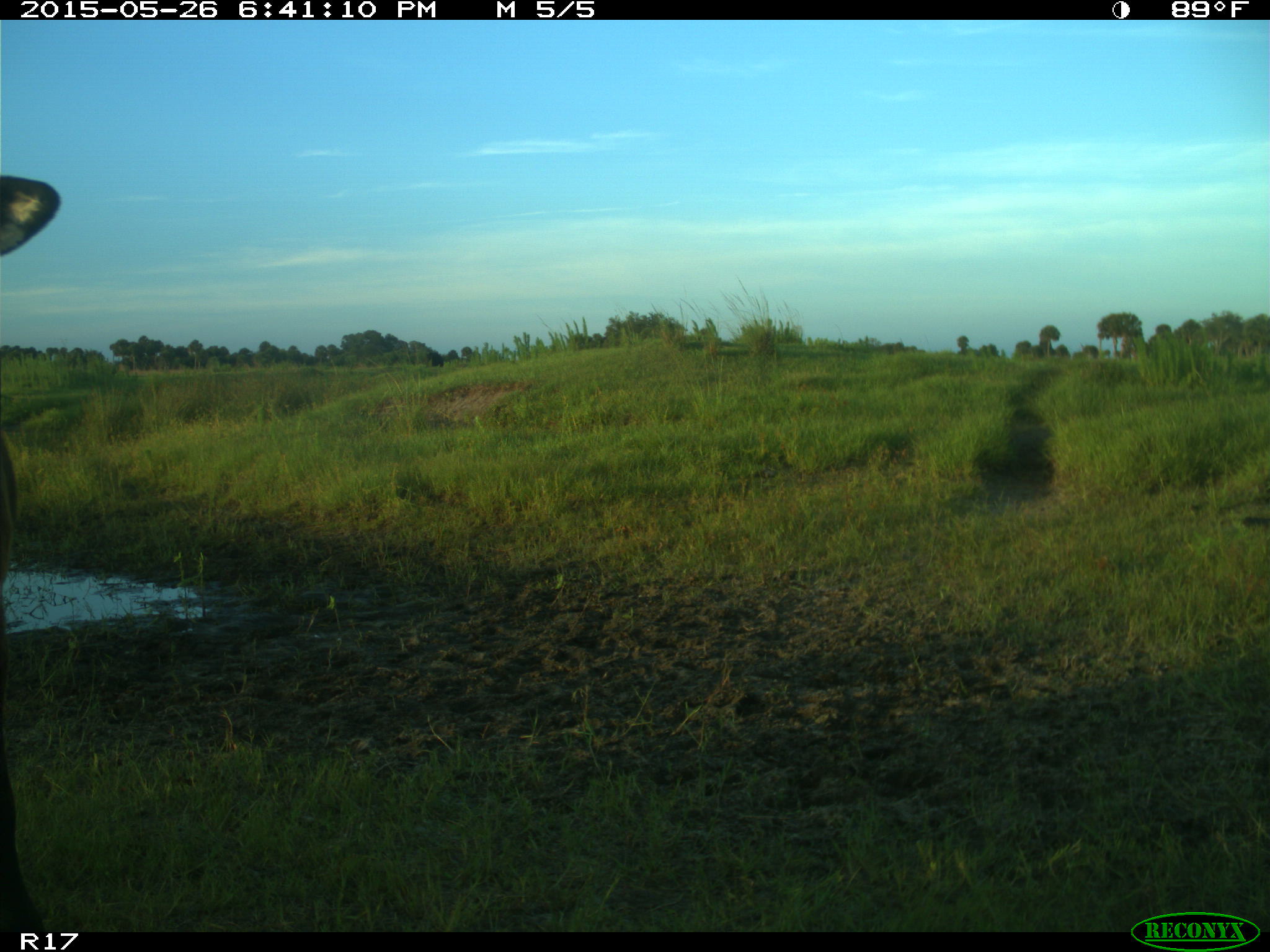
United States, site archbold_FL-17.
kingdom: Animalia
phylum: Chordata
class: Mammalia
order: Artiodactyla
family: Bovidae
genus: Bos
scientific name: Bos taurus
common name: domestic cow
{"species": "Bos taurus (domestic cow)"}